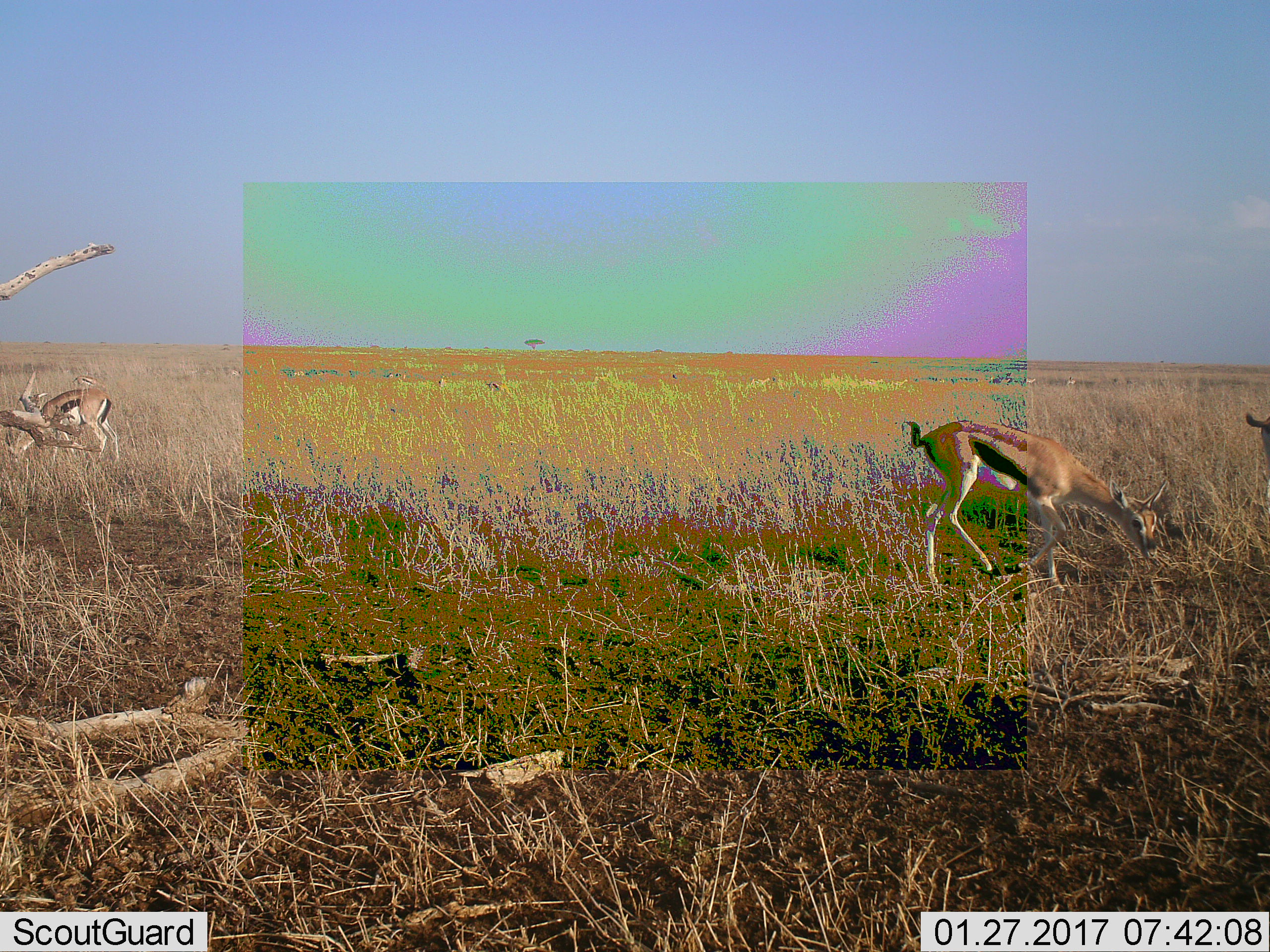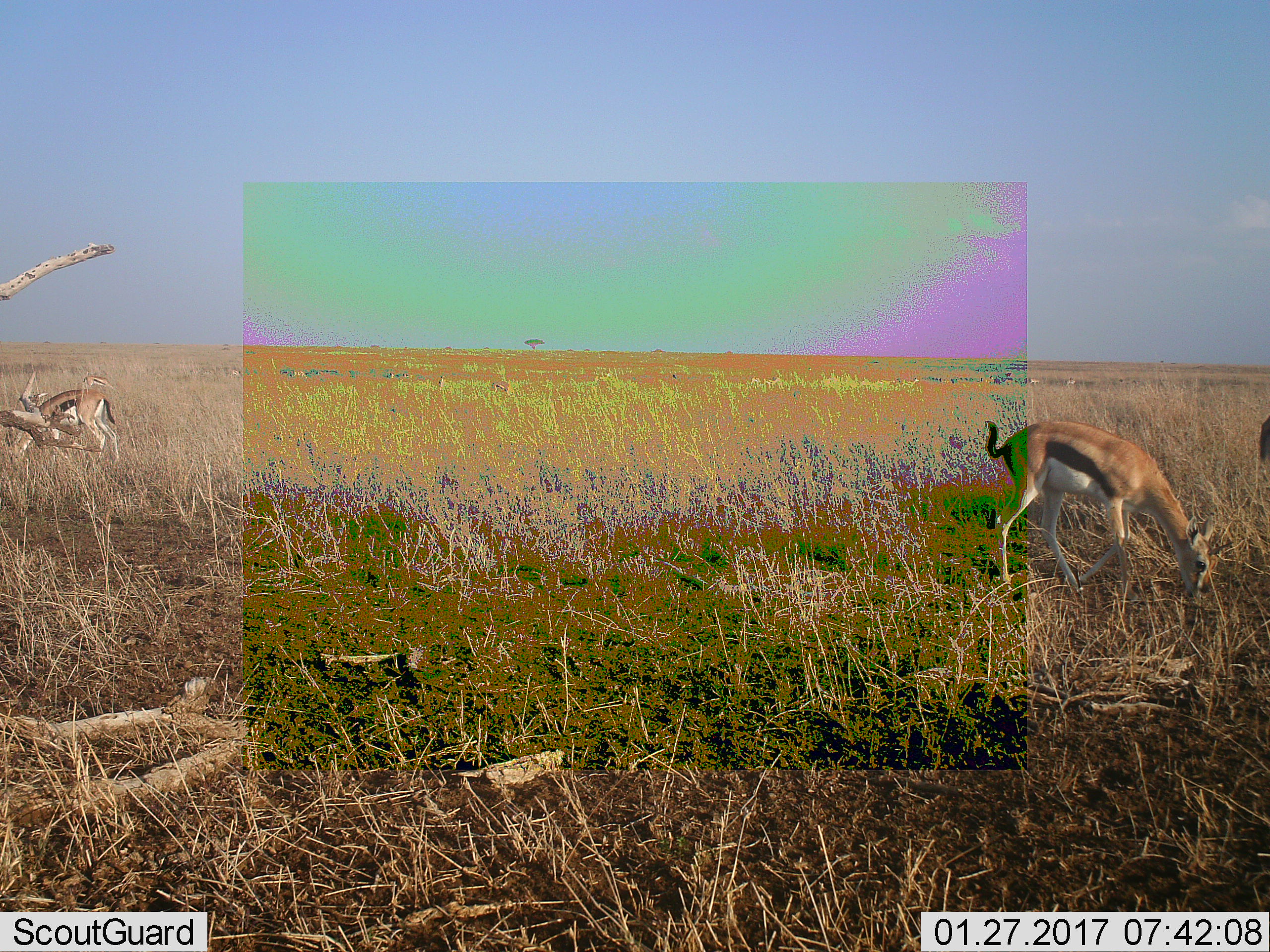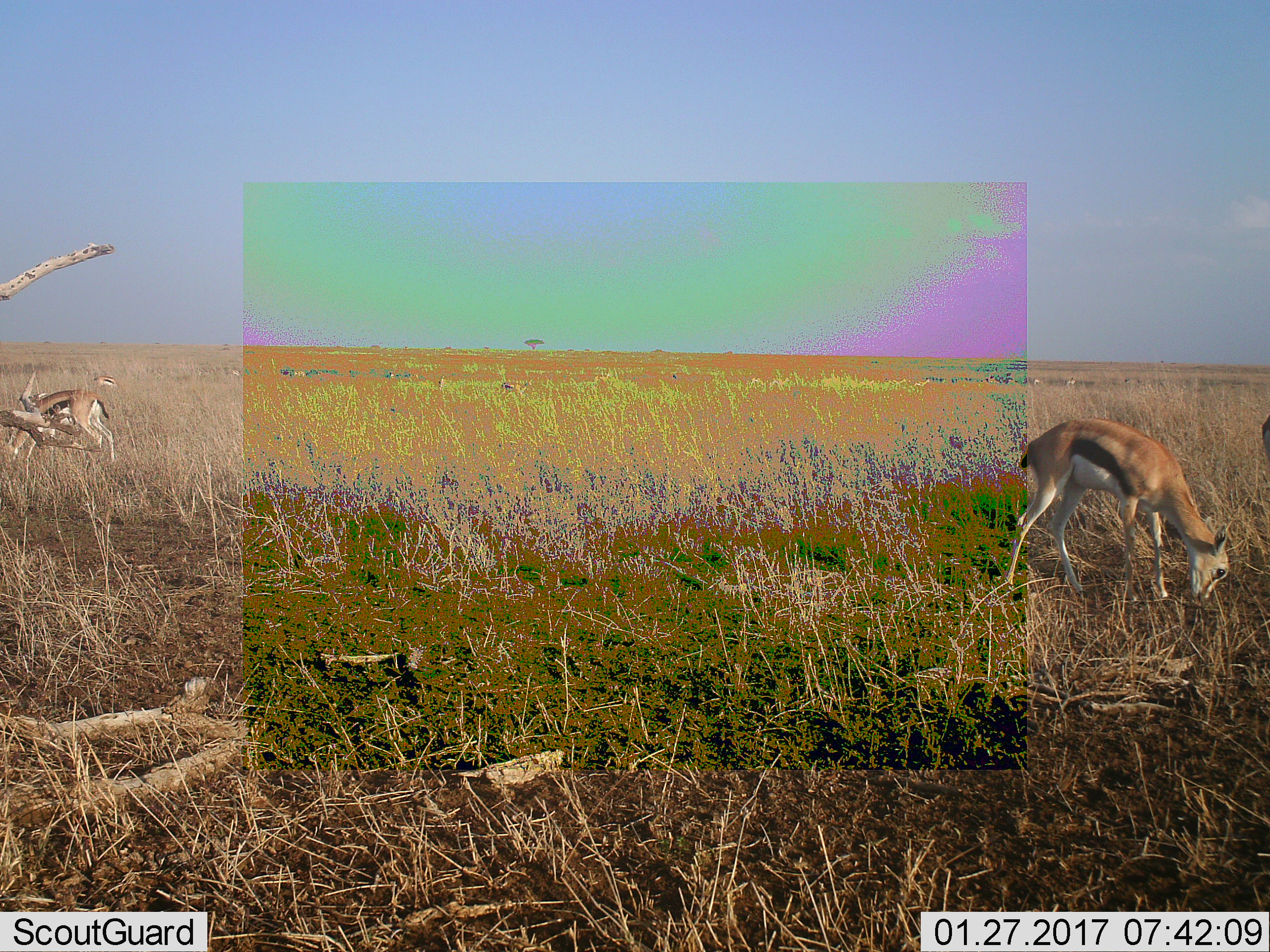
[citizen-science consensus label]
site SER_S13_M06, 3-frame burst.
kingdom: Animalia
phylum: Chordata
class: Mammalia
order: Artiodactyla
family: Bovidae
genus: Eudorcas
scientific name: Eudorcas thomsonii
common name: thomson's gazelle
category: gazellethomsons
Gazellethomsons (thomson's gazelle) (Eudorcas thomsonii), count 3. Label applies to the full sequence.